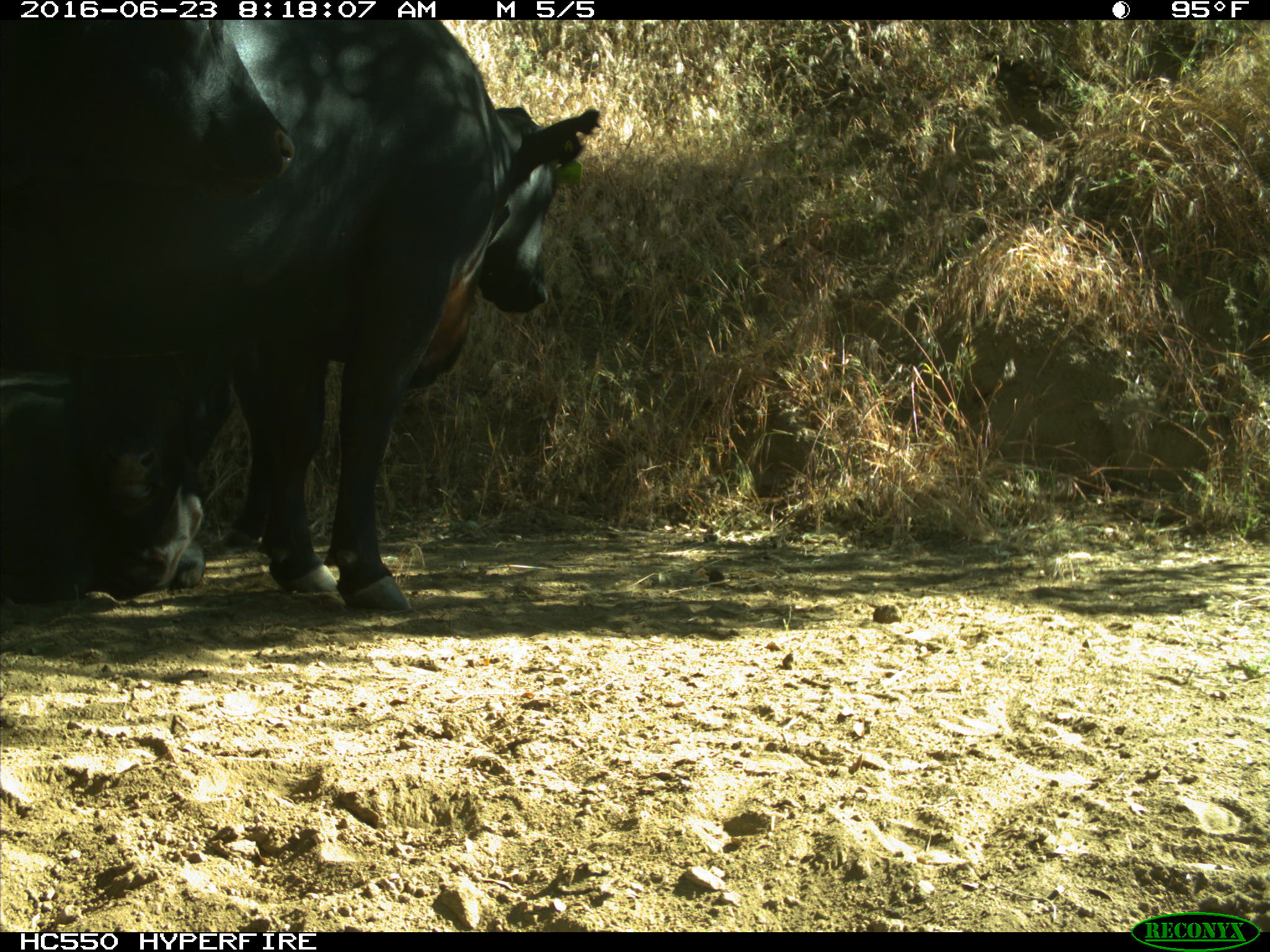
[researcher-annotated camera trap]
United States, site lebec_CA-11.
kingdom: Animalia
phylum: Chordata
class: Mammalia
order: Artiodactyla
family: Bovidae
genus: Bos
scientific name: Bos taurus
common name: domestic cow